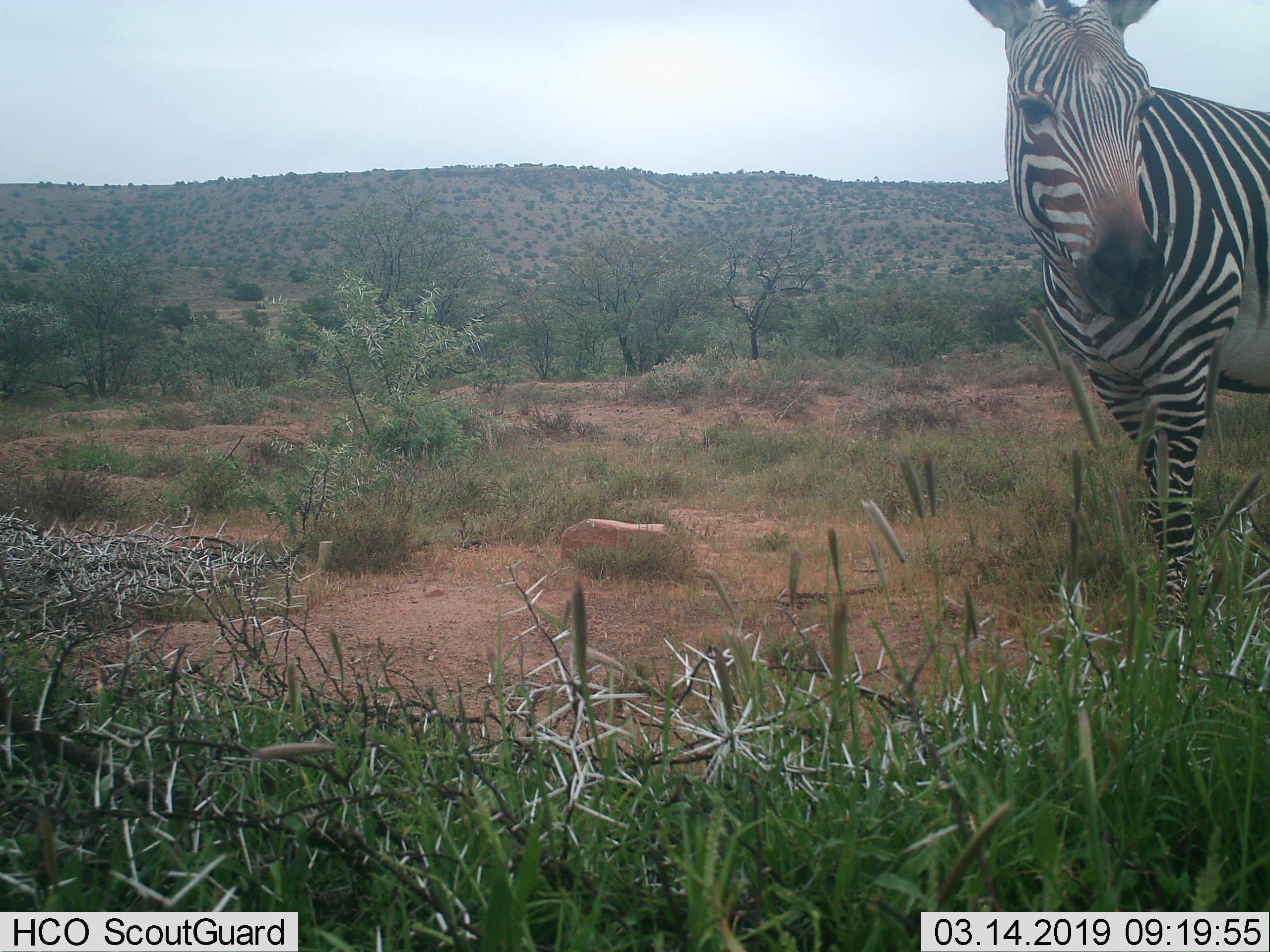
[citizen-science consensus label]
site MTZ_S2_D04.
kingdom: Animalia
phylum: Chordata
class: Mammalia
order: Perissodactyla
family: Equidae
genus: Equus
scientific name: Equus zebra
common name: mountain zebra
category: zebramountain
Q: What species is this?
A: Zebramountain (mountain zebra) (Equus zebra).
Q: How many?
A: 1.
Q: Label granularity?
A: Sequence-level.